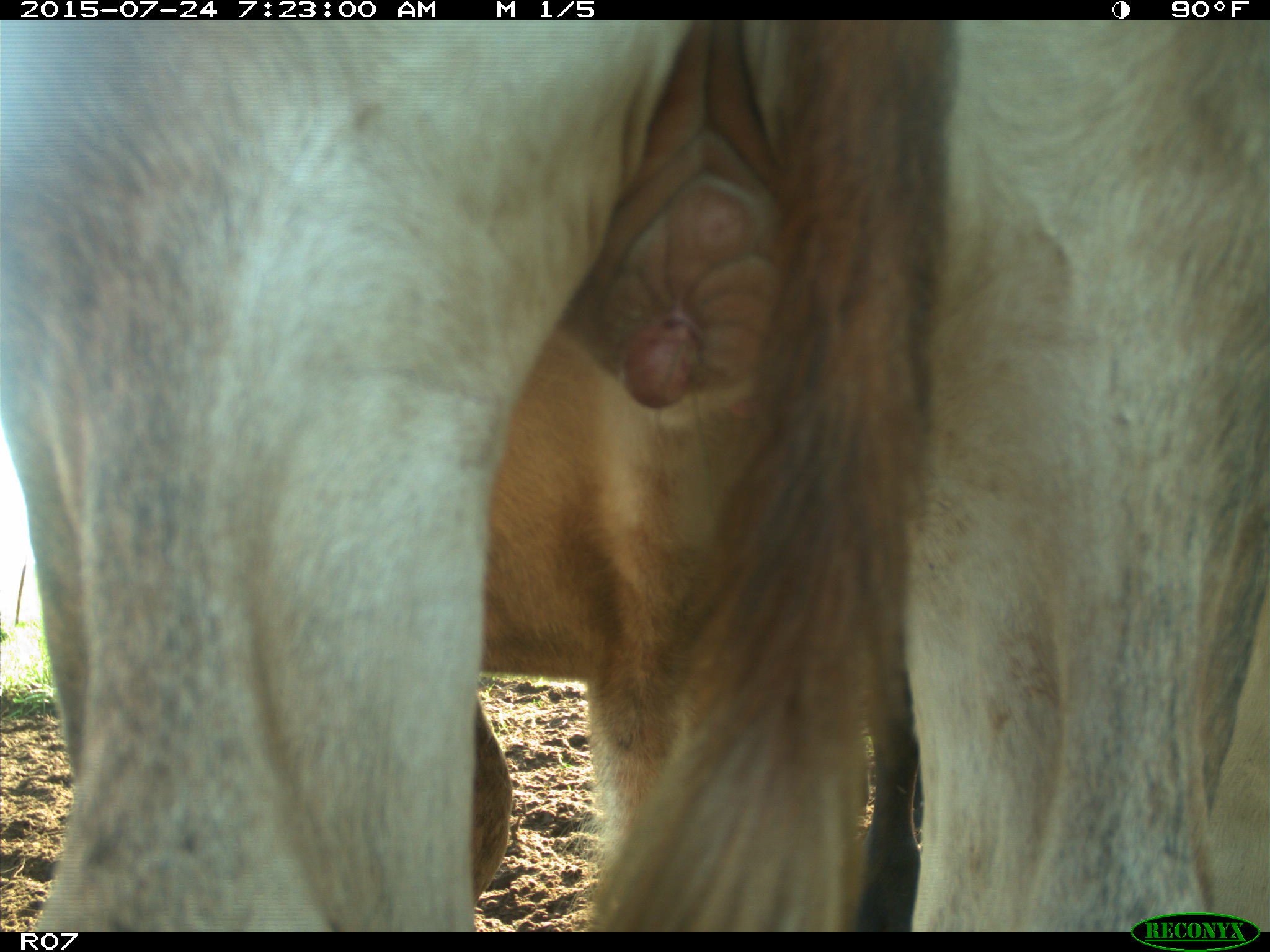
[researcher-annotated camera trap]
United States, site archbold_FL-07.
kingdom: Animalia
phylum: Chordata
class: Mammalia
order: Artiodactyla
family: Bovidae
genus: Bos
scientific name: Bos taurus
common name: domestic cow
Bos taurus (domestic cow).